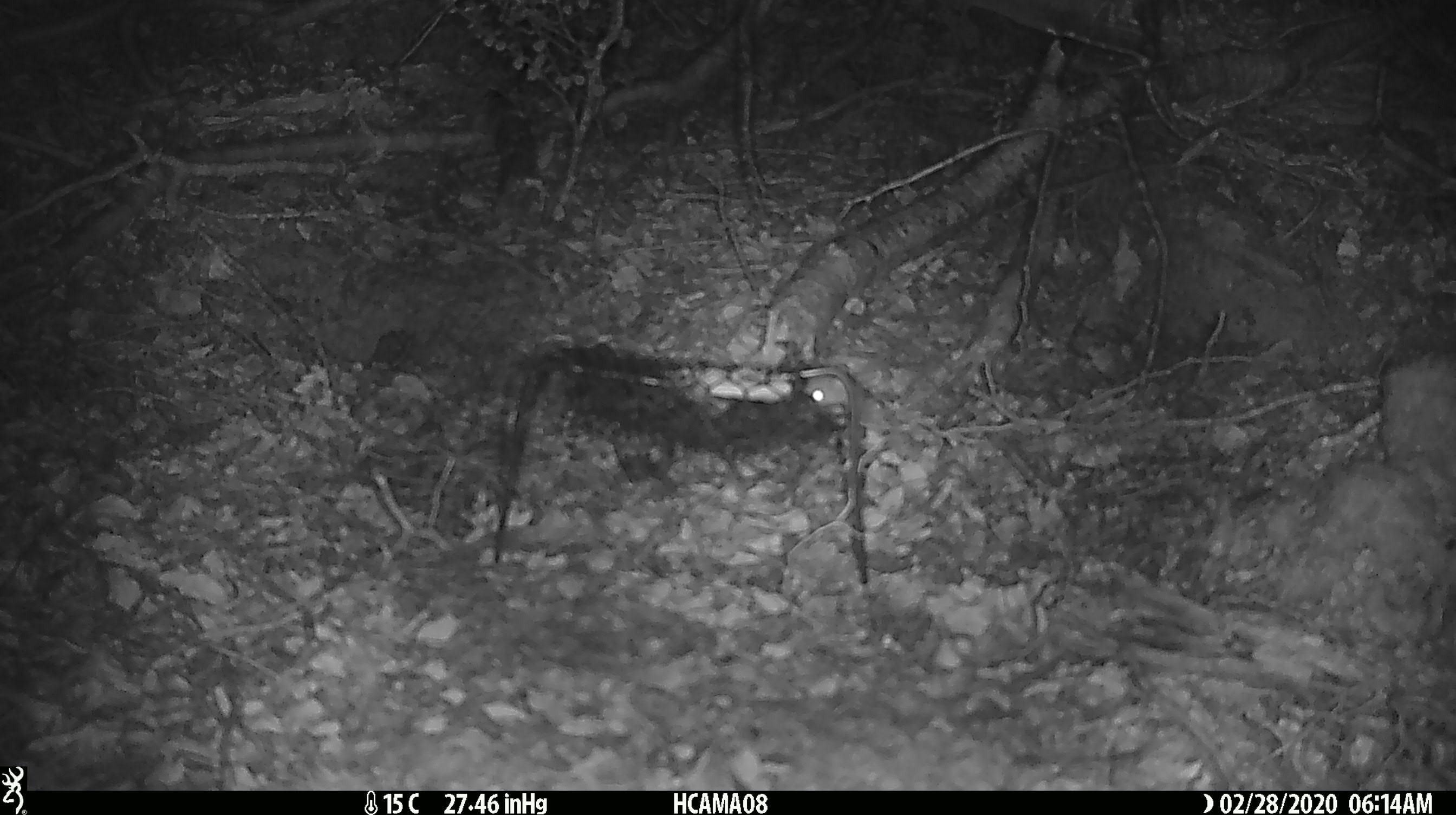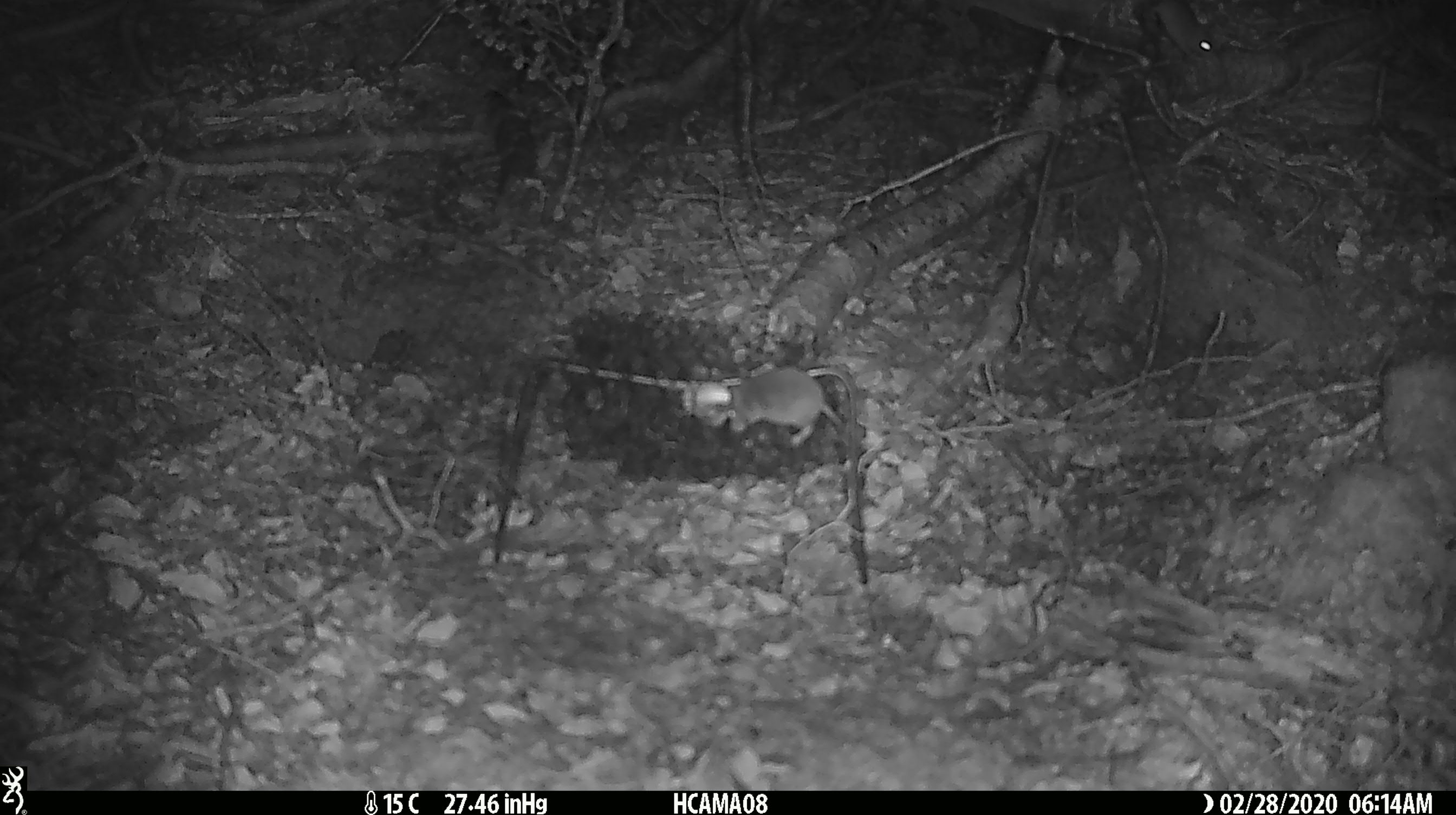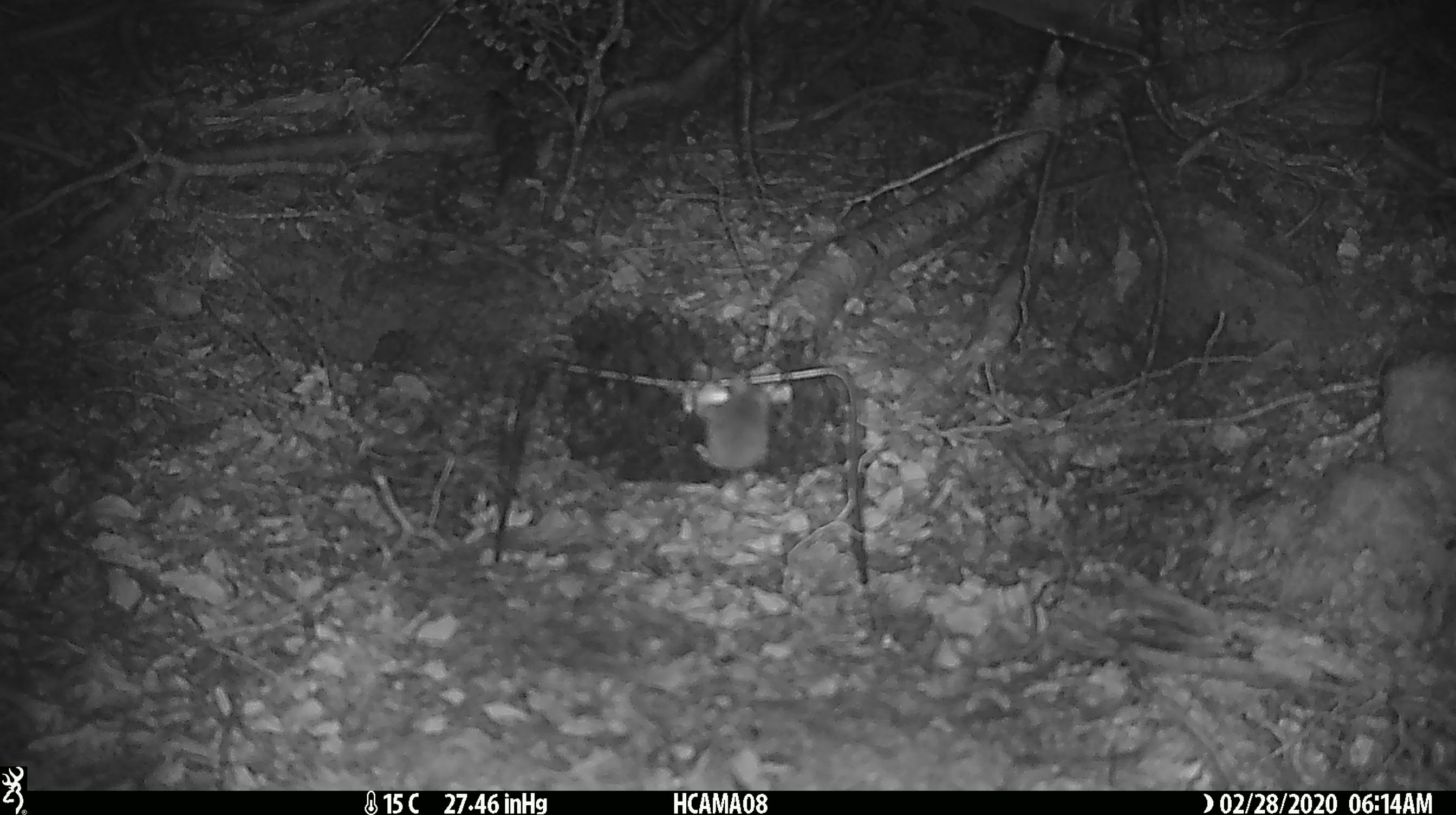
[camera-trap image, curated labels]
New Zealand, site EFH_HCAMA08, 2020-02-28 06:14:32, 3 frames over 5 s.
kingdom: Animalia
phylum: Chordata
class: Mammalia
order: Rodentia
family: Muridae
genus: Mus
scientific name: Mus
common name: mouse